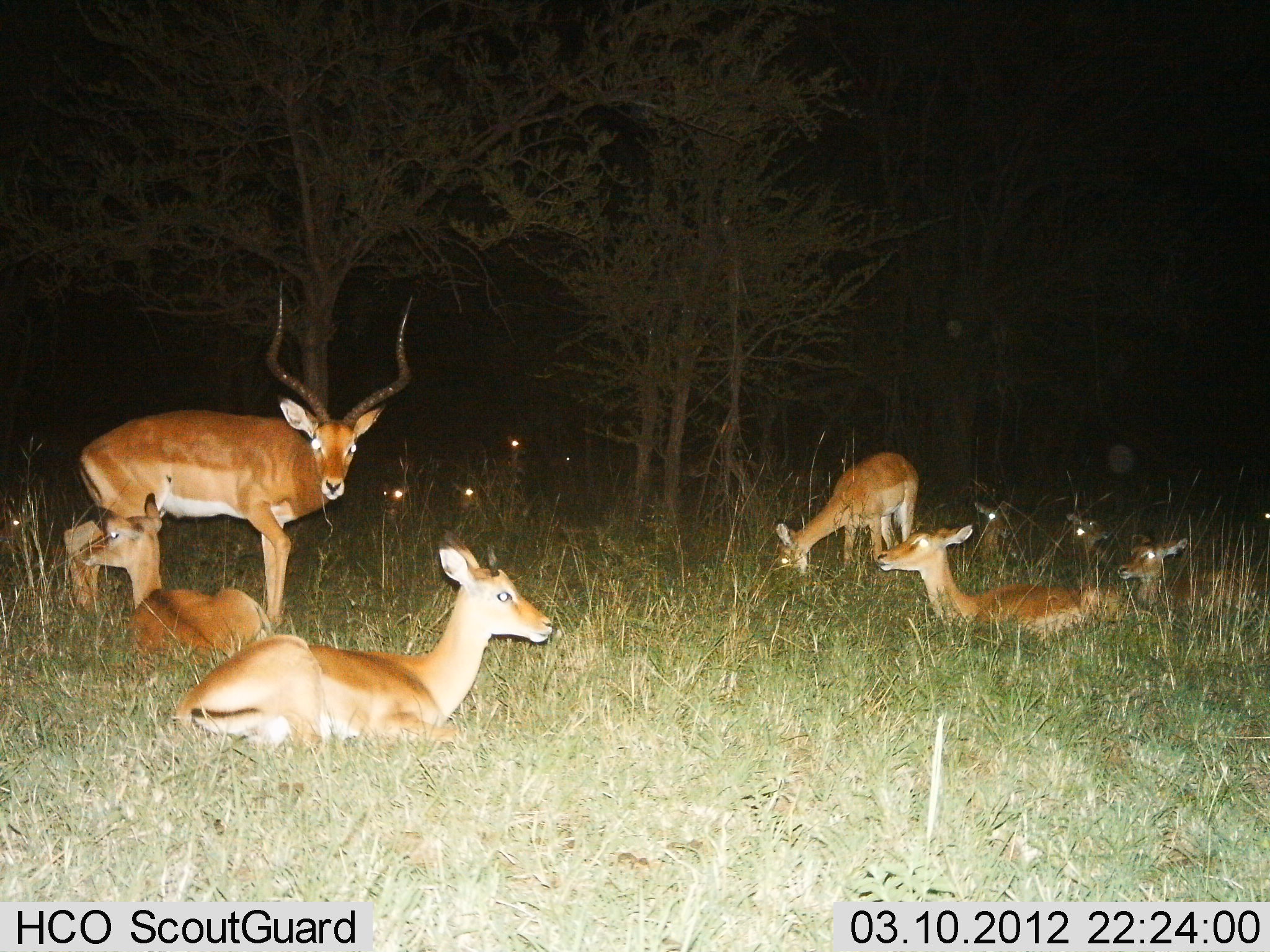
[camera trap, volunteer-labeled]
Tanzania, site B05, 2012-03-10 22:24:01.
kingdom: Animalia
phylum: Chordata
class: Mammalia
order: Artiodactyla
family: Bovidae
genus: Aepyceros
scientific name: Aepyceros melampus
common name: impala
Impala (Aepyceros melampus), count 11-50. Behavior (volunteer vote fractions): standing 89%, resting 100%, moving 6%, interacting 0%. Young present (vote fraction): 22%. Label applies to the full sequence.